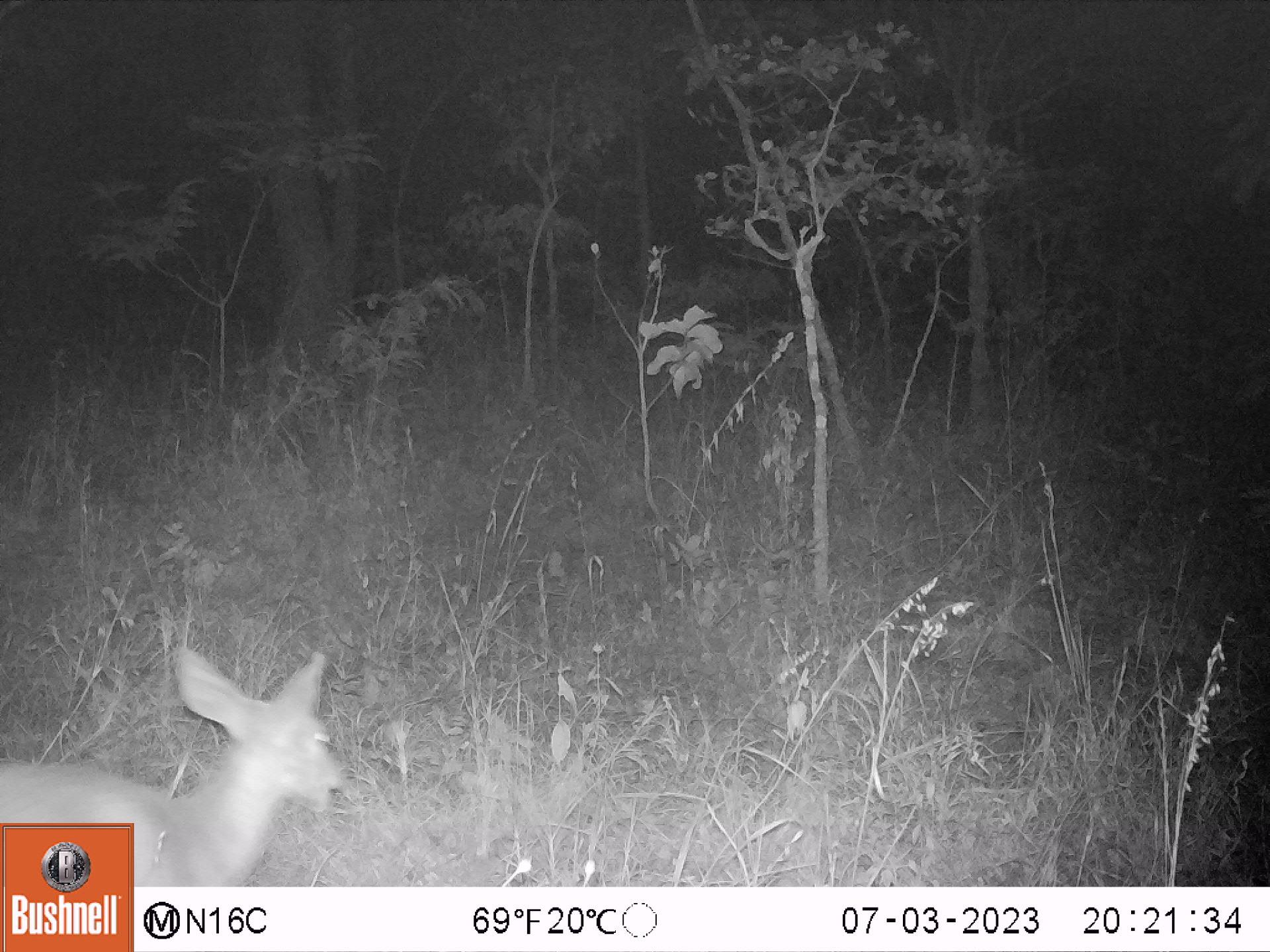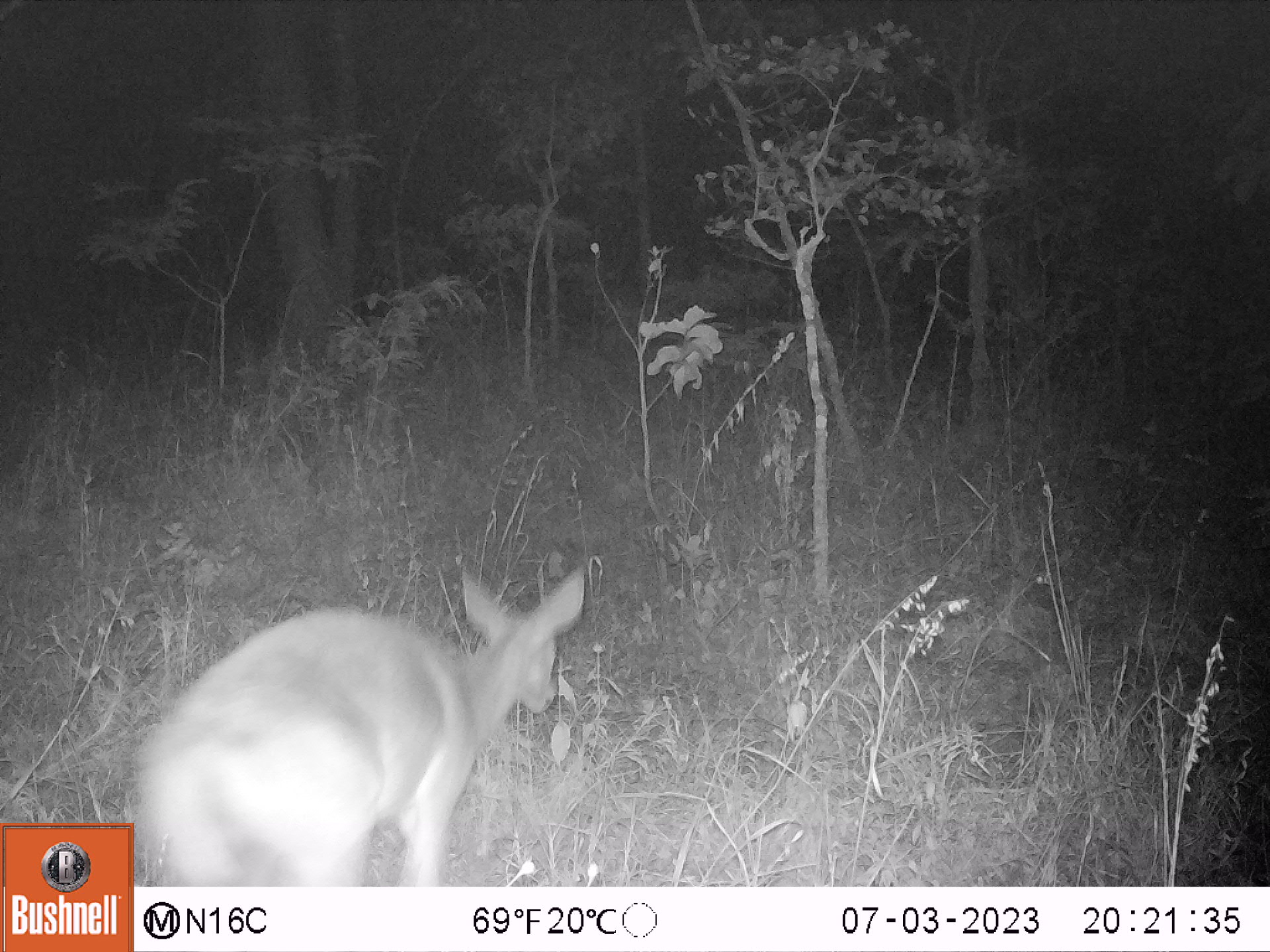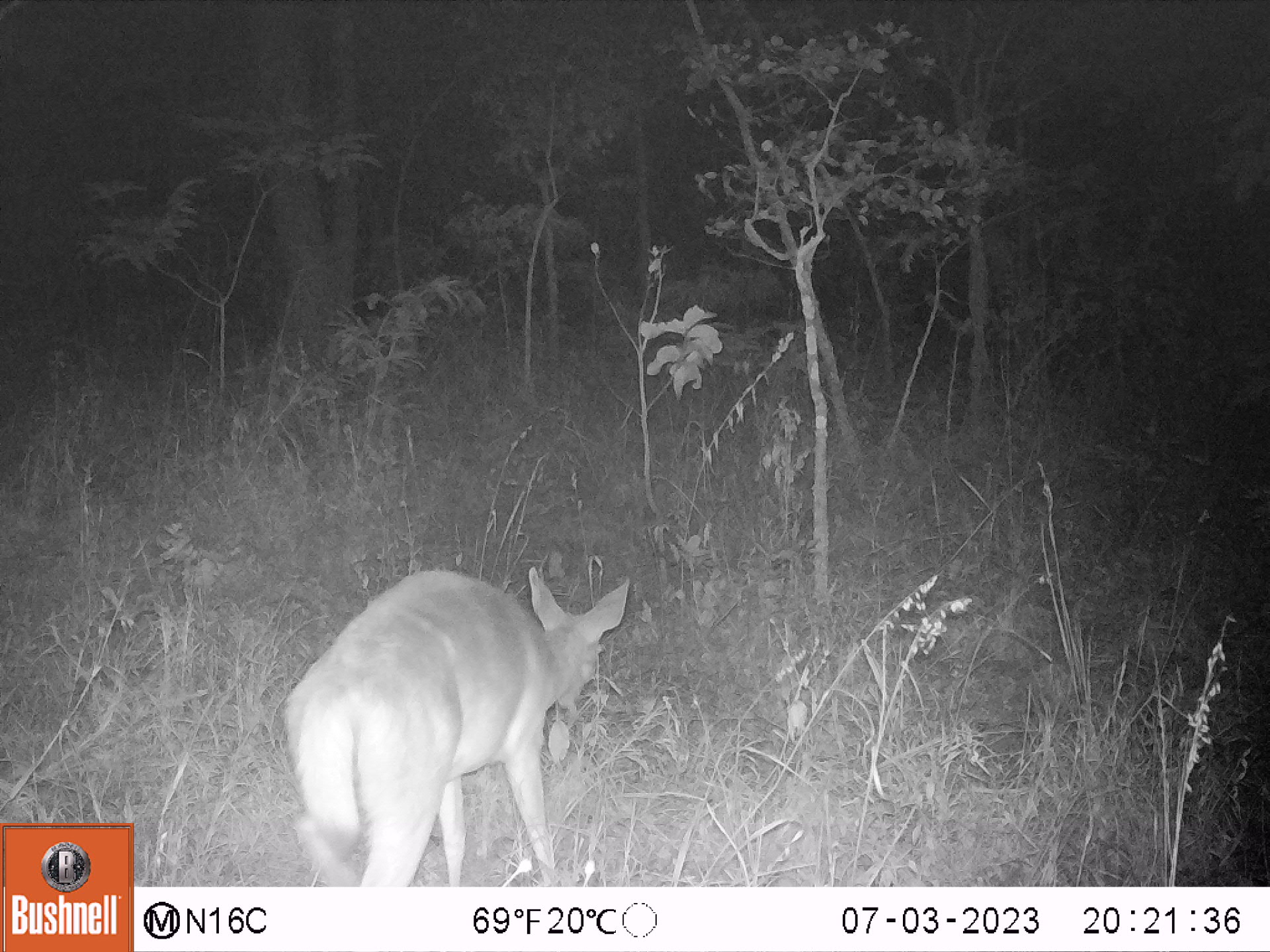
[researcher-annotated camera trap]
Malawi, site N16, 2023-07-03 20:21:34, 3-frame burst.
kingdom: Animalia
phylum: Chordata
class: Mammalia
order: Artiodactyla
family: Bovidae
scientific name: Antilopinae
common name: small antelope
Small antelope (Antilopinae), count 1.